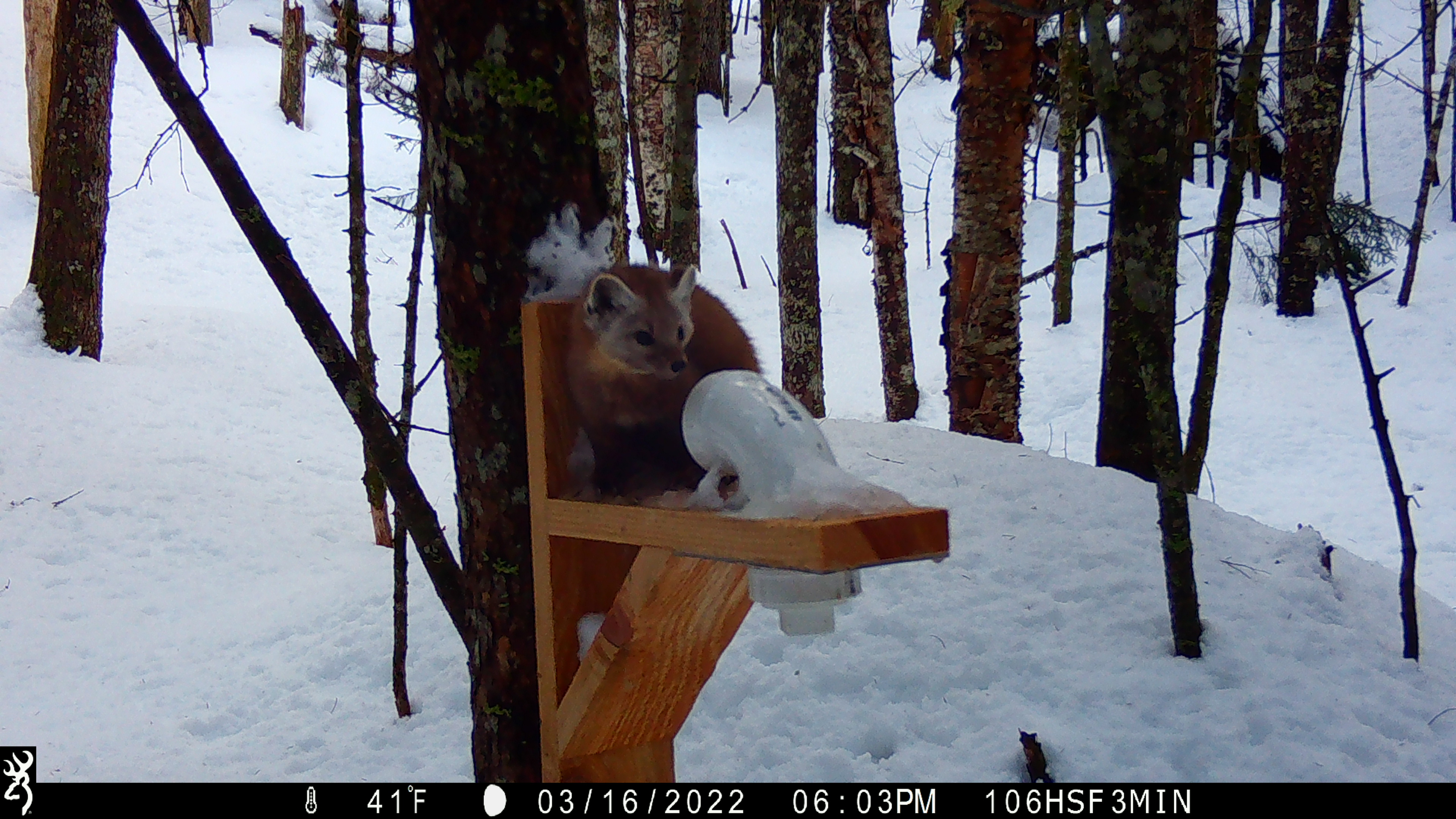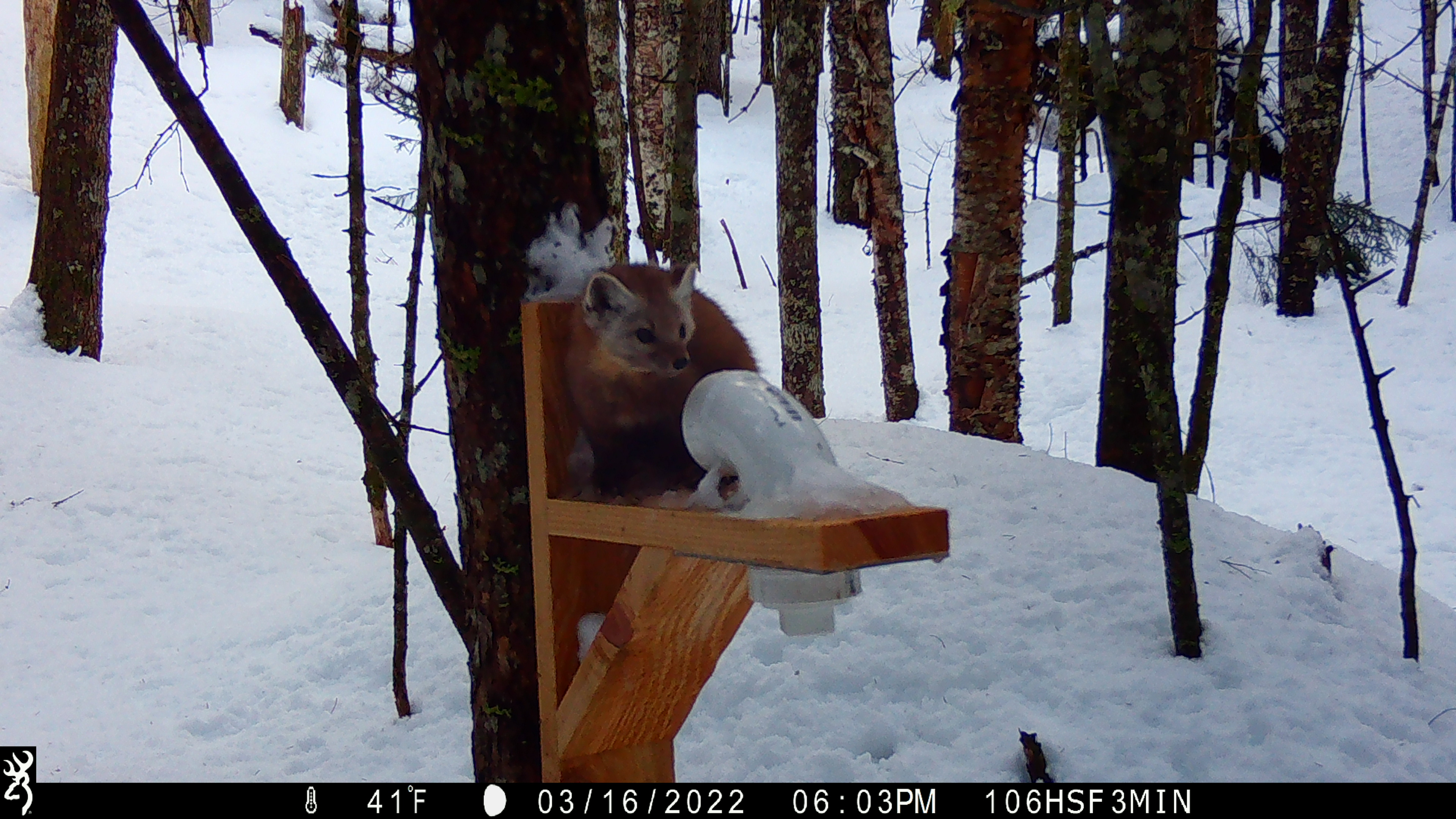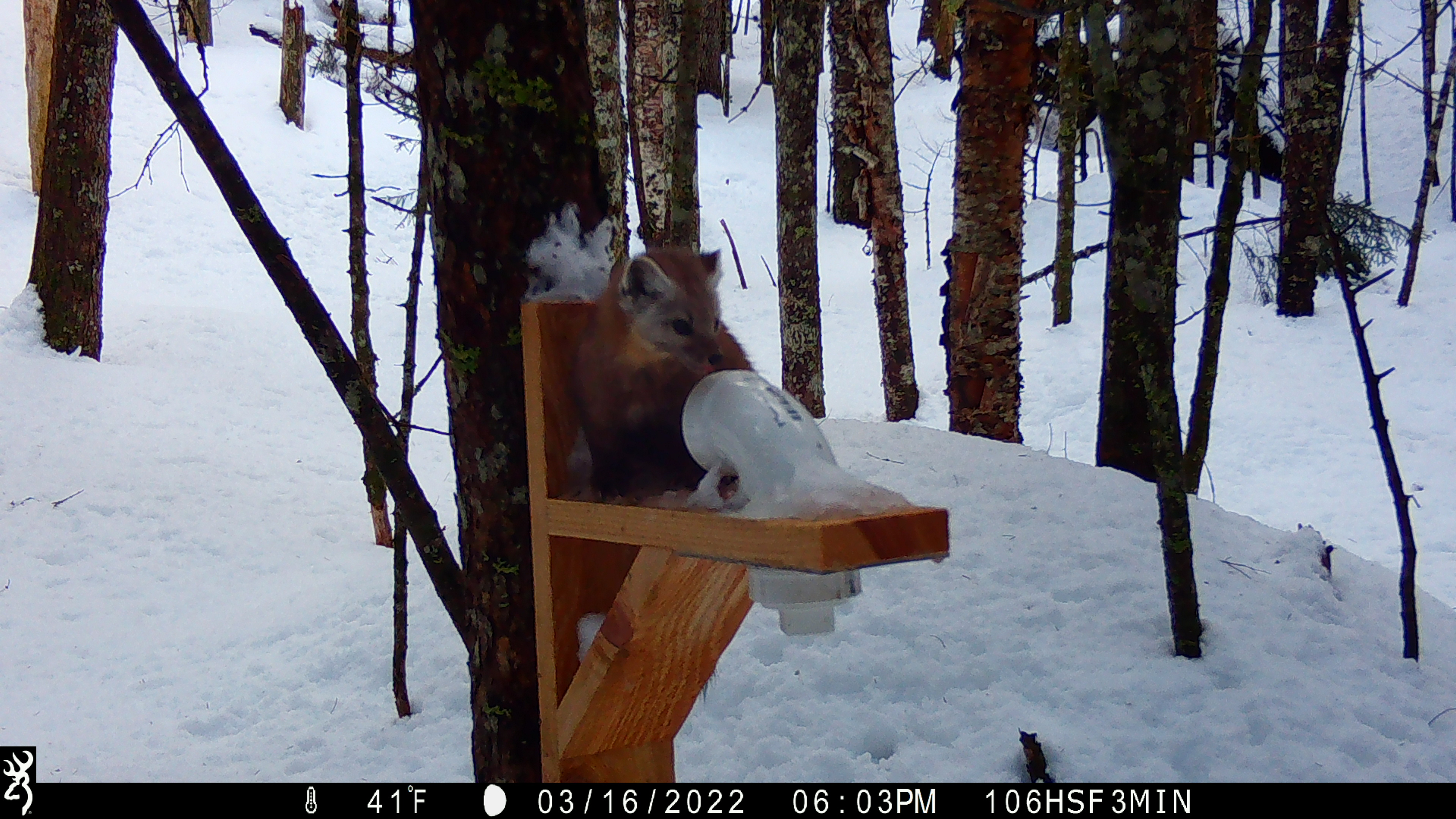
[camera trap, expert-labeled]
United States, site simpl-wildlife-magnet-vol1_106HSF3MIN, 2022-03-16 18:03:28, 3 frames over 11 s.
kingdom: Animalia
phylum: Chordata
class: Mammalia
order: Carnivora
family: Mustelidae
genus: Martes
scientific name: Martes americana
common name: american marten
American marten (Martes americana).